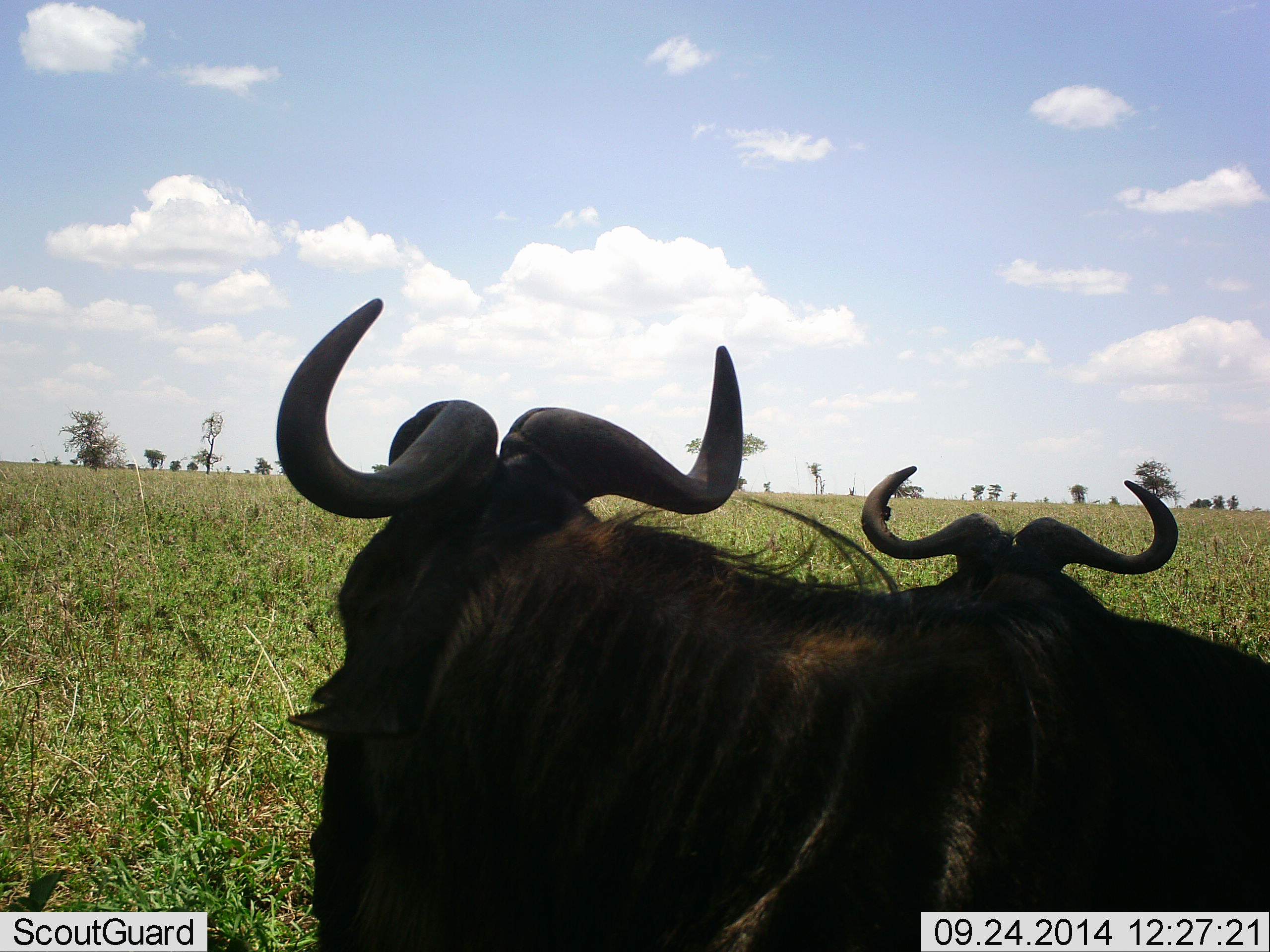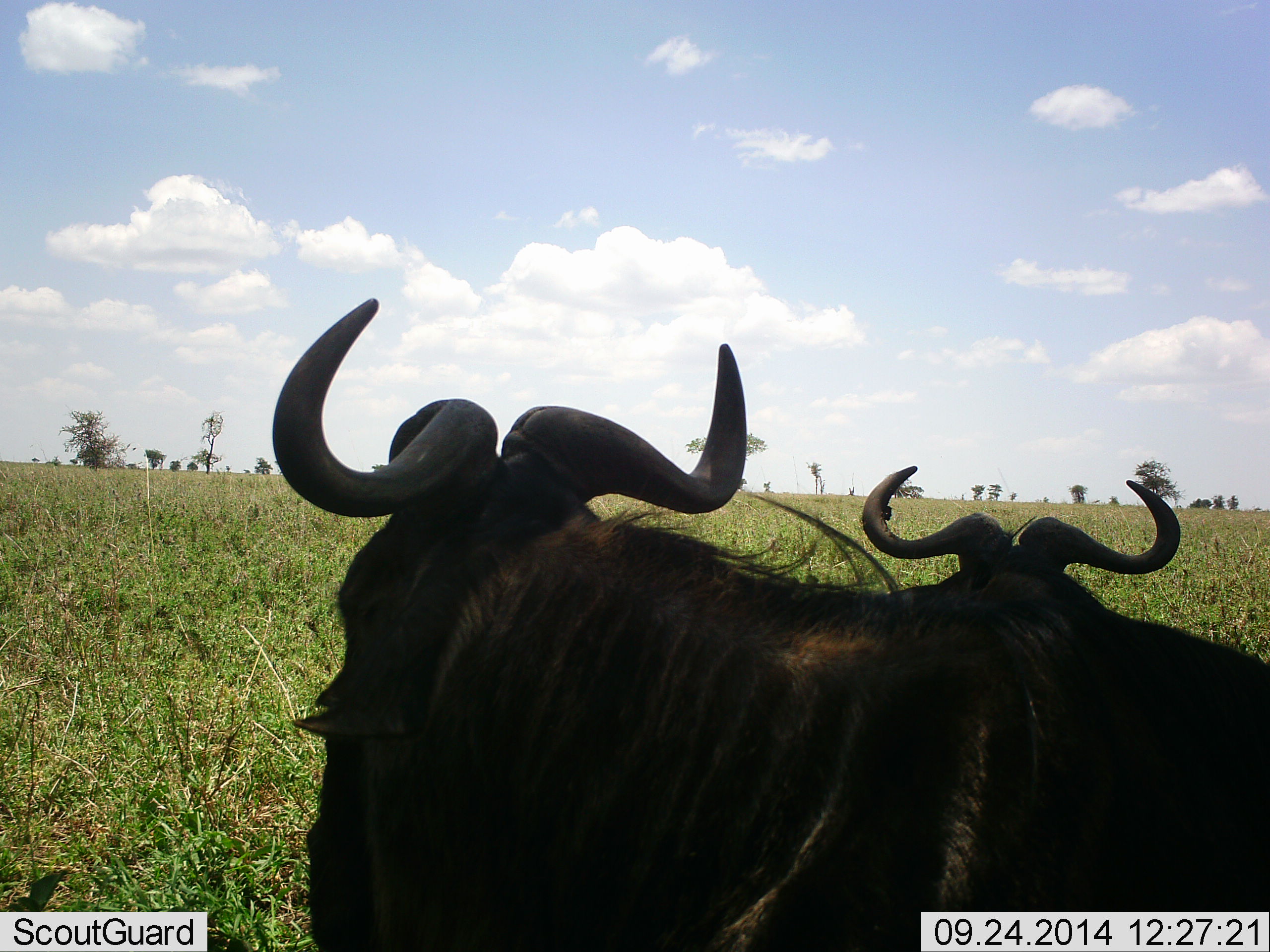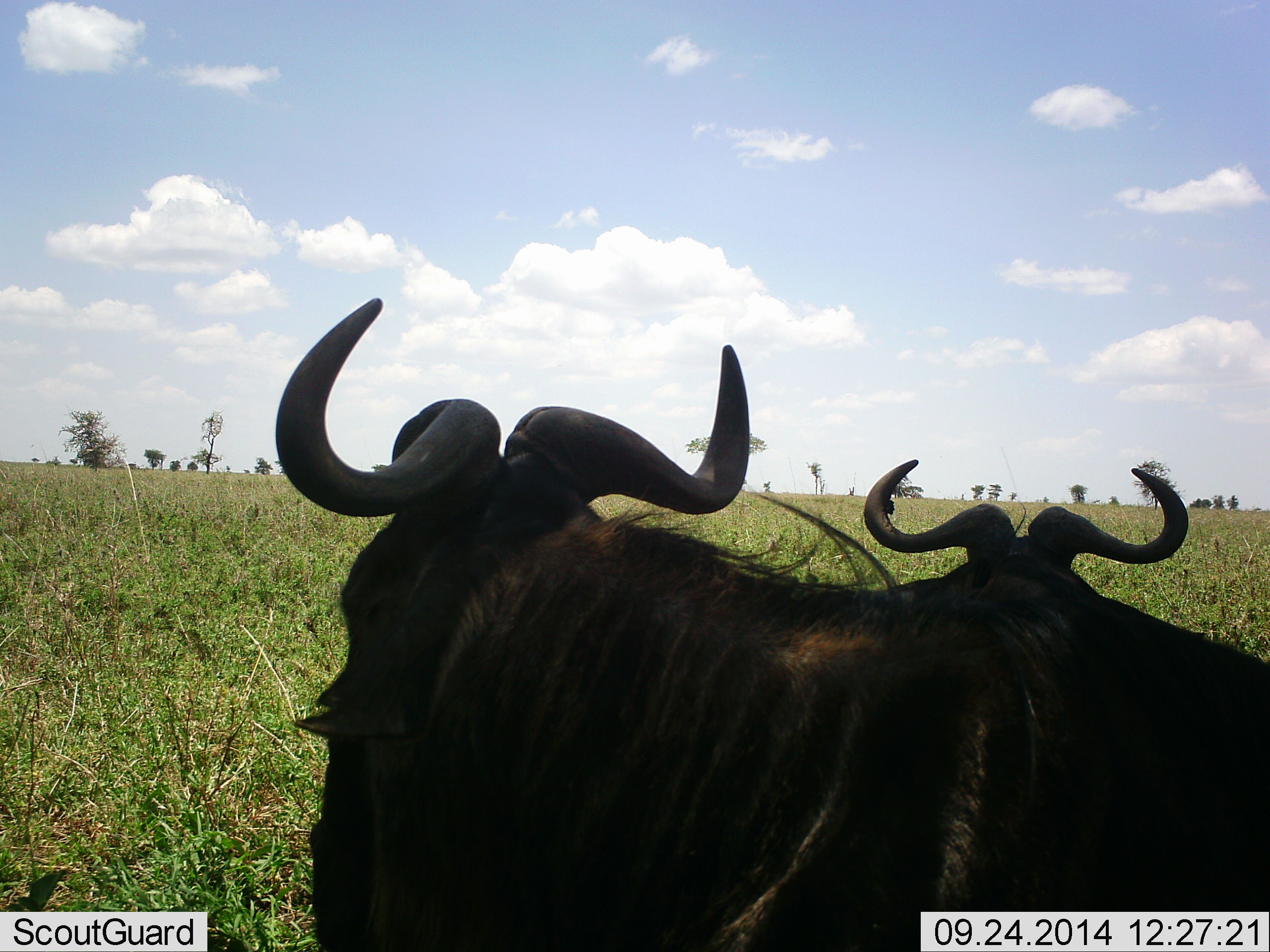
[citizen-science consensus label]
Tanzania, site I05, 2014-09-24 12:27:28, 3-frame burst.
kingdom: Animalia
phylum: Chordata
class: Mammalia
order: Artiodactyla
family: Bovidae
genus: Connochaetes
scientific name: Connochaetes taurinus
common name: blue wildebeest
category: wildebeest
Wildebeest (blue wildebeest) (Connochaetes taurinus), count 2. Behavior (volunteer vote fractions): standing 40%, resting 50%, moving 10%, interacting 0%. Young present (vote fraction): 0%. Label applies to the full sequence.